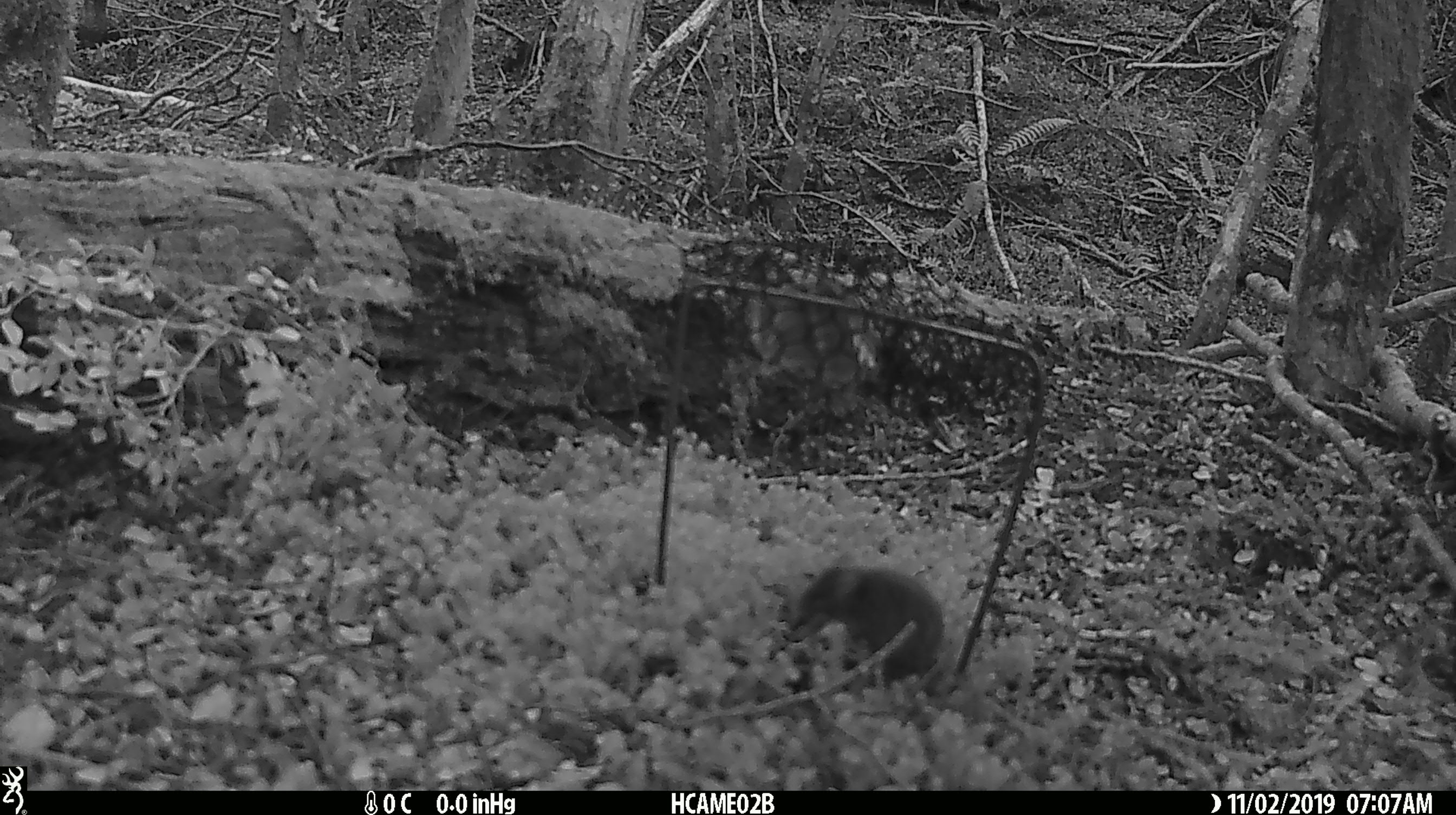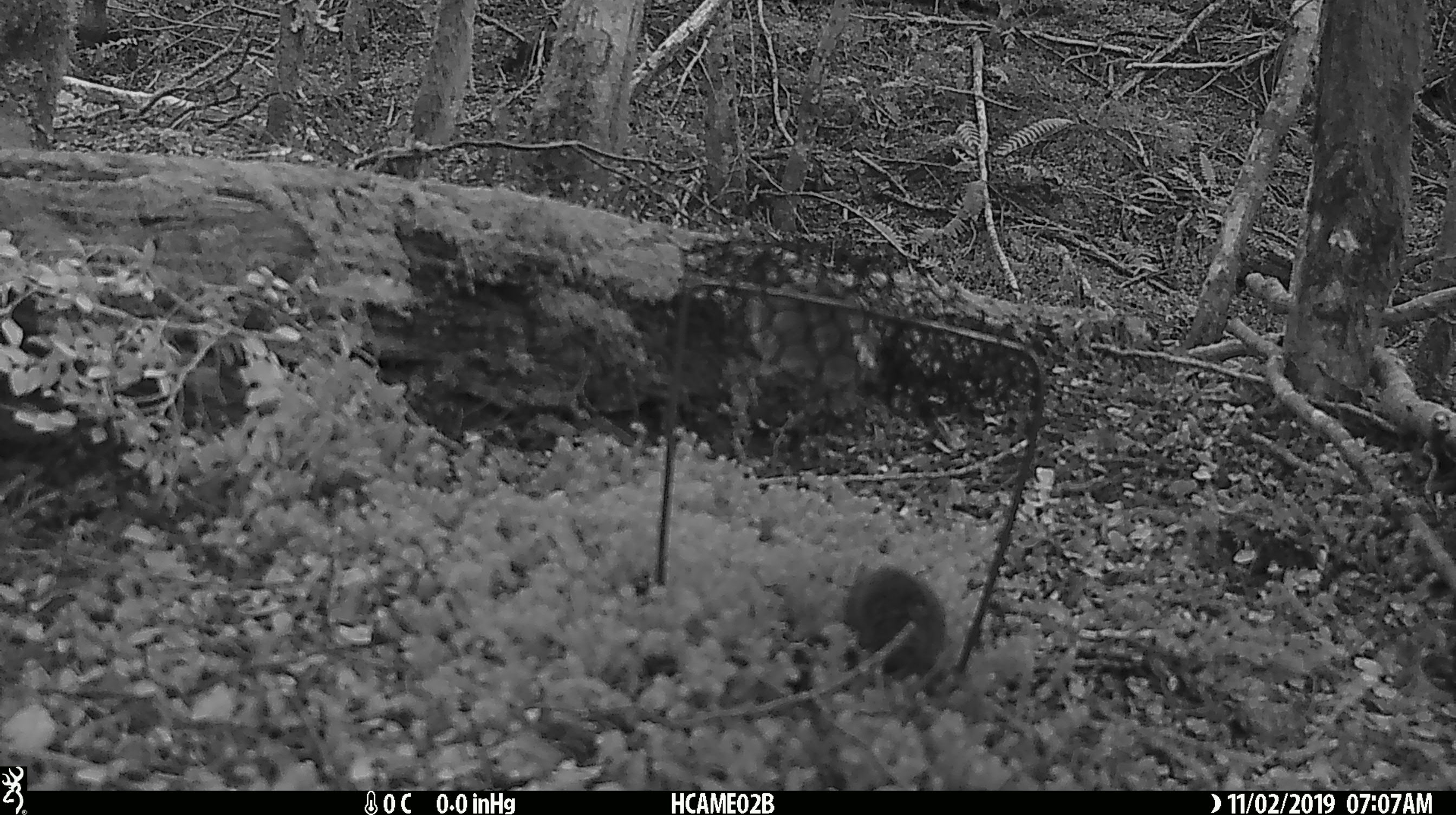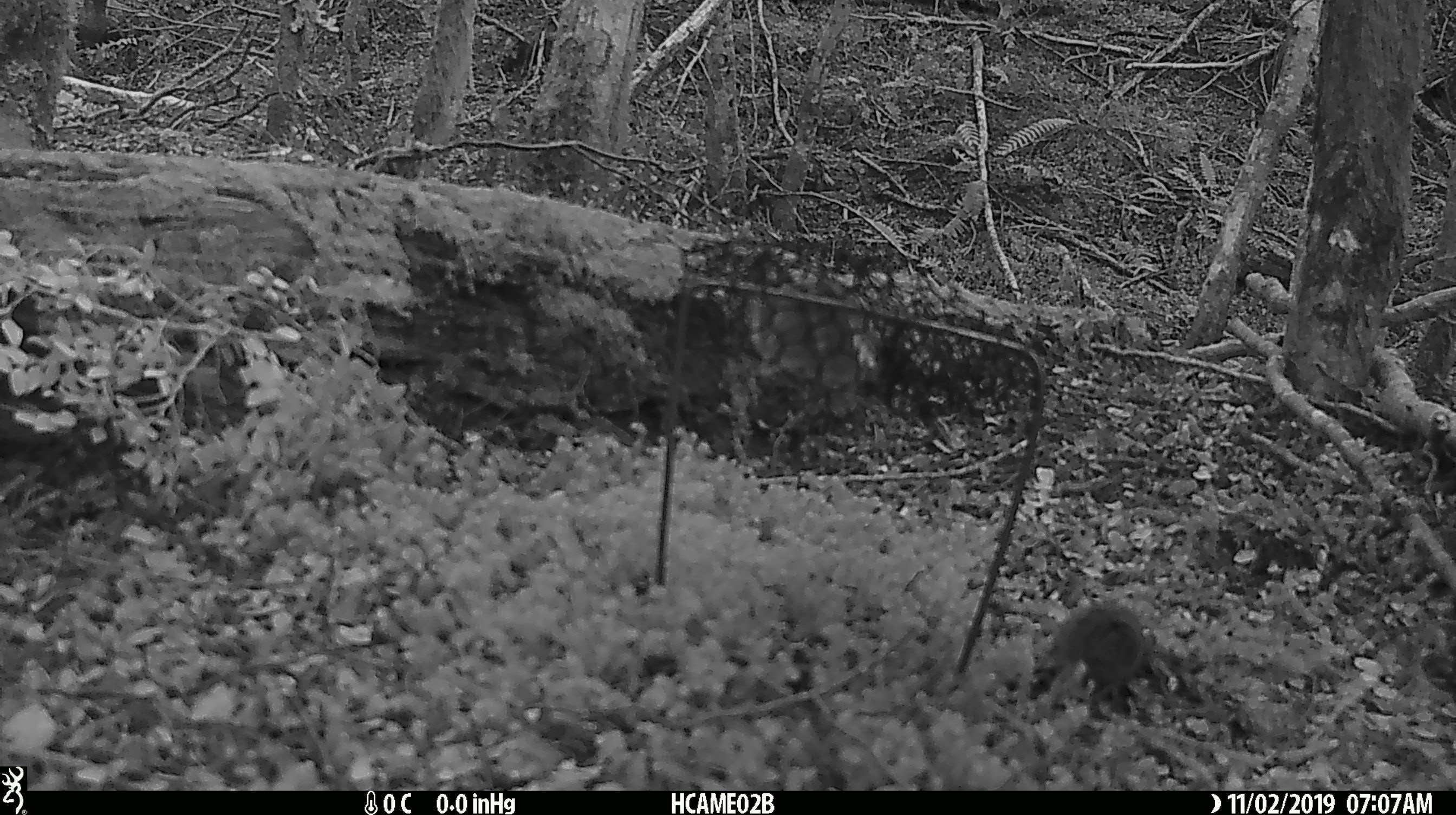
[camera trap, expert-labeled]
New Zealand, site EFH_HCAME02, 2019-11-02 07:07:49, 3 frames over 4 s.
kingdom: Animalia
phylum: Chordata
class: Mammalia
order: Rodentia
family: Muridae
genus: Mus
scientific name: Mus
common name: mouse